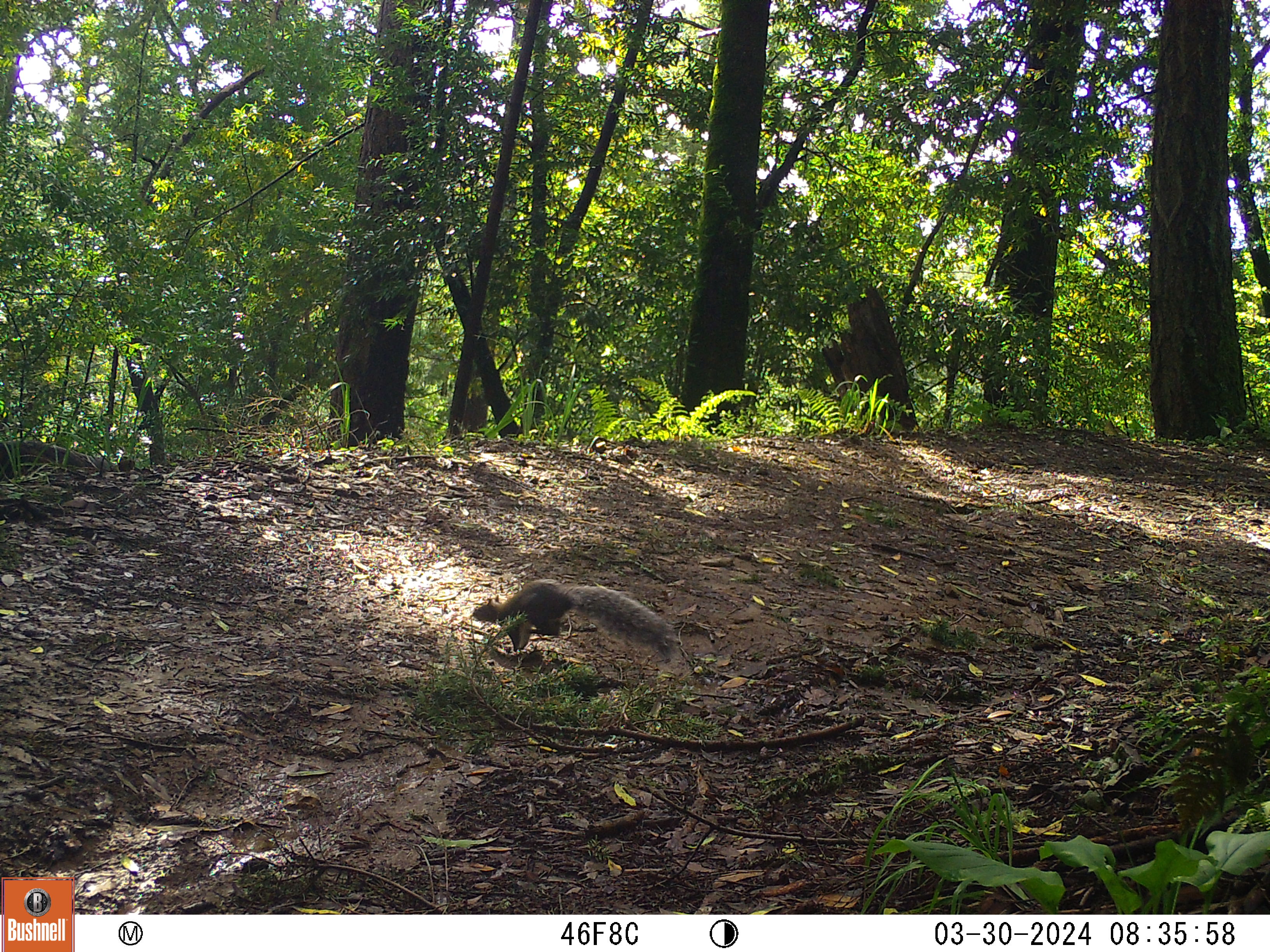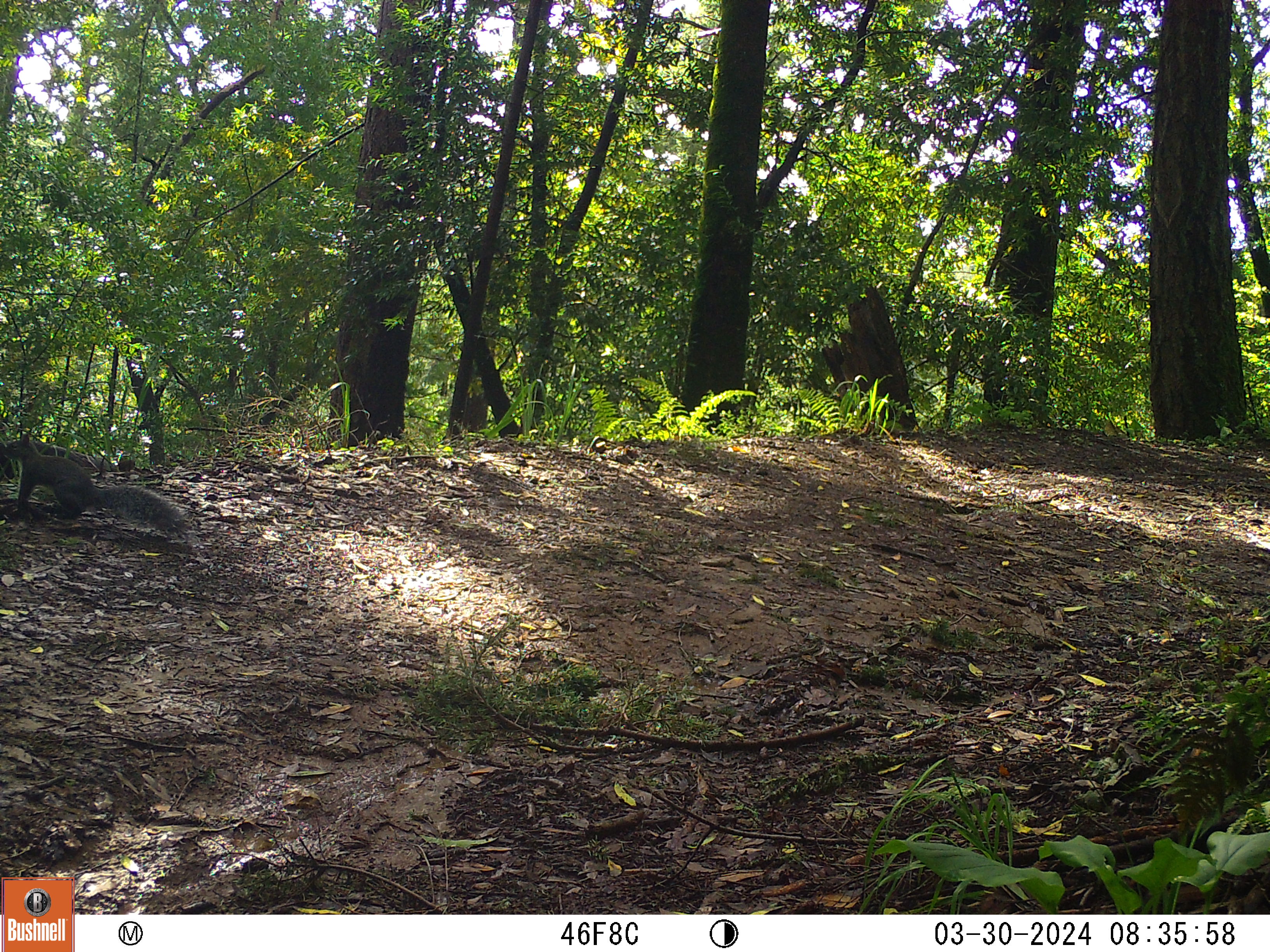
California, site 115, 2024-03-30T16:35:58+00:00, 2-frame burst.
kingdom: Animalia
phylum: Chordata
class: Mammalia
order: Rodentia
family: Sciuridae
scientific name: Sciuridae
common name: squirrel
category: unknown squirrel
Unknown squirrel (squirrel) (Sciuridae).